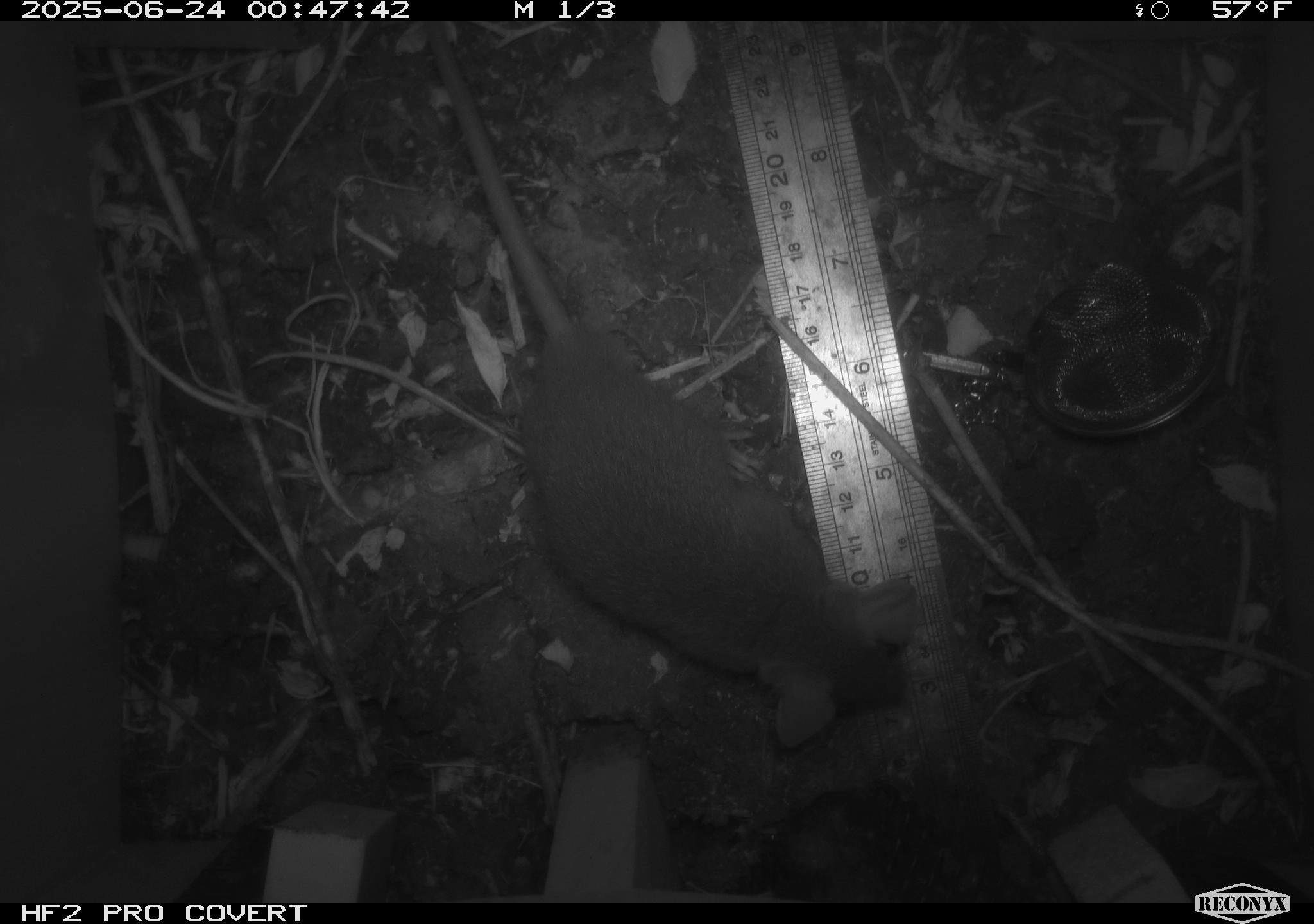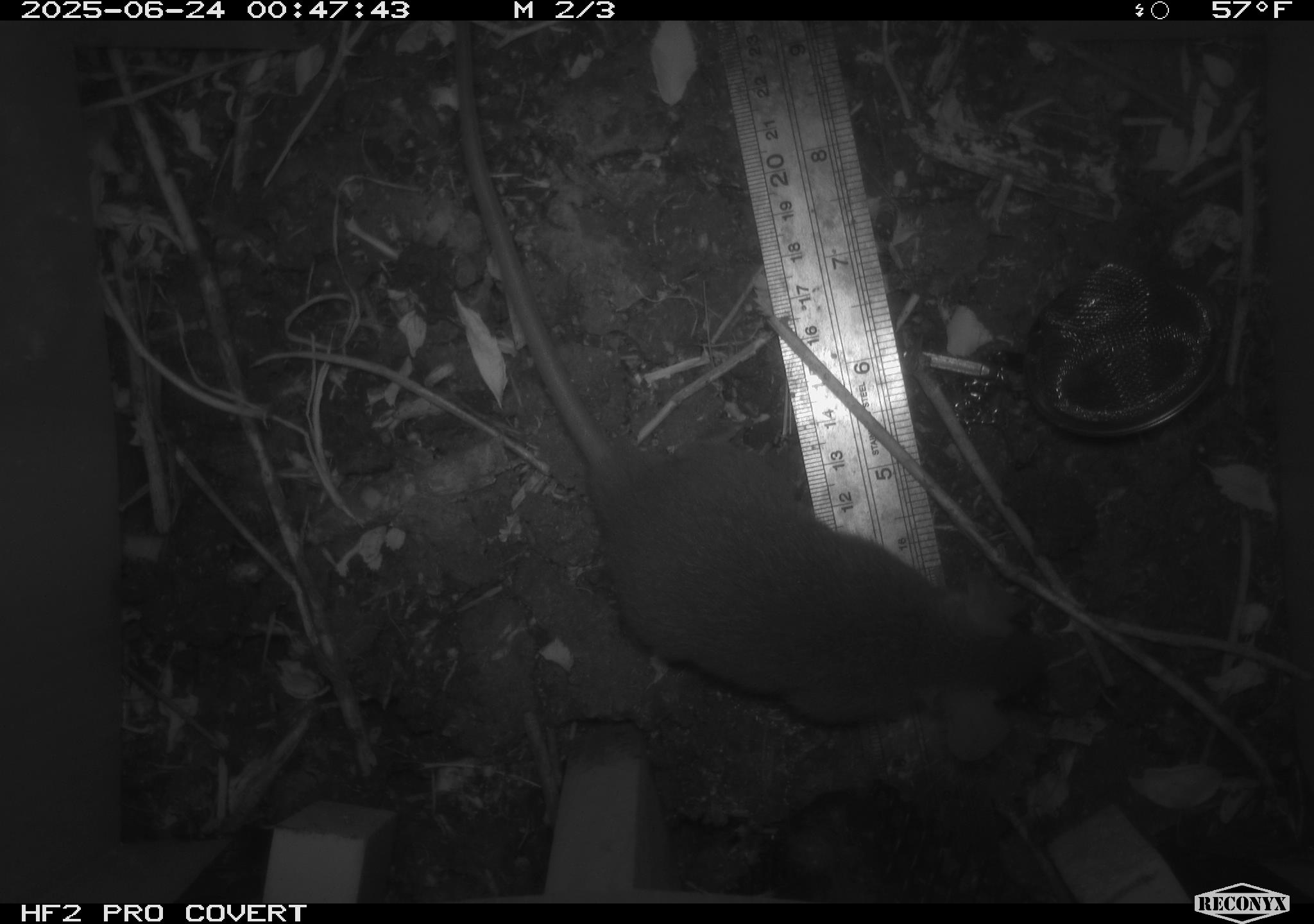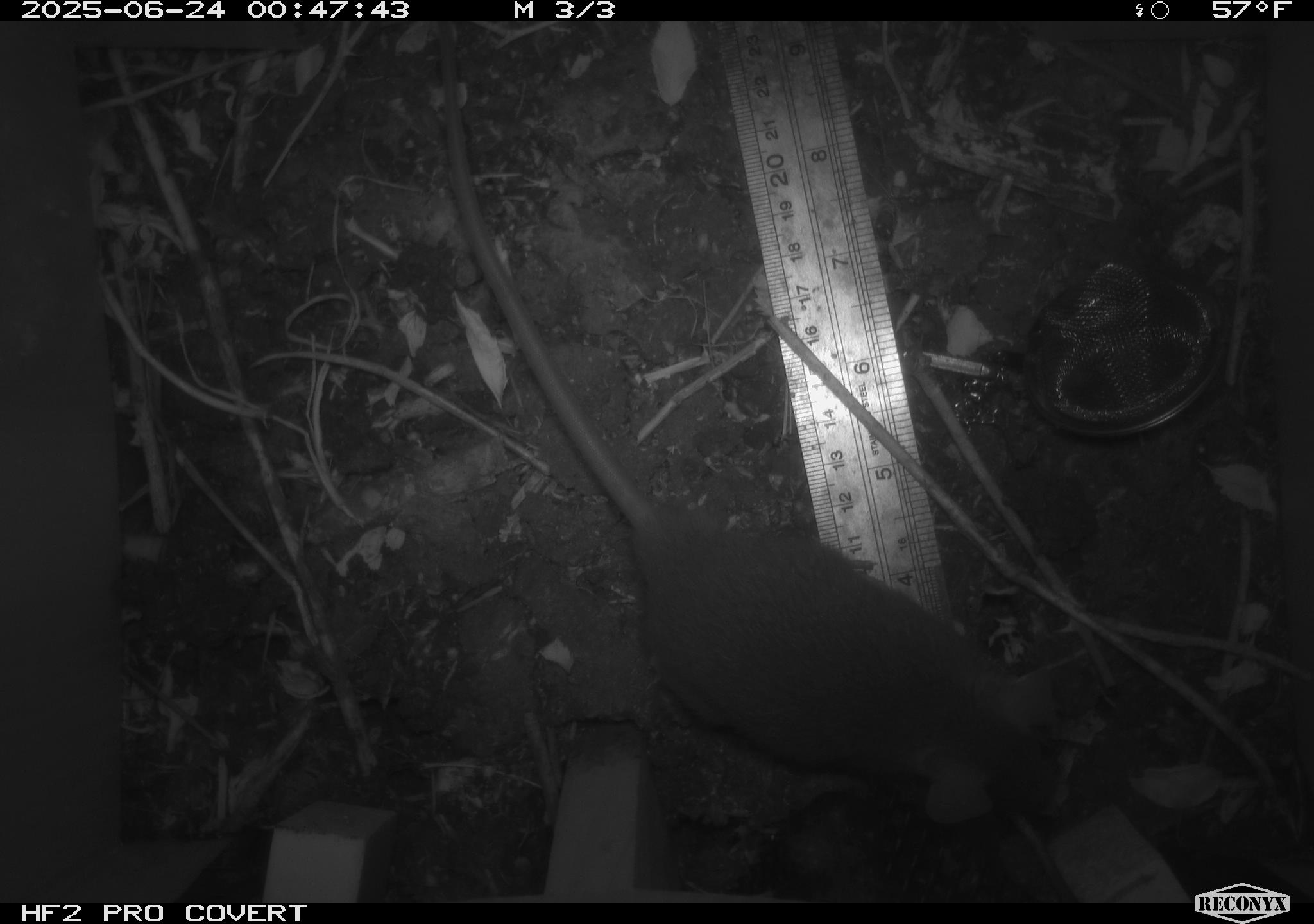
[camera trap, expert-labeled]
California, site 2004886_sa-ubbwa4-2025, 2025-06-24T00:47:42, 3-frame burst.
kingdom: Animalia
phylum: Chordata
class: Mammalia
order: Rodentia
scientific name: Rodentia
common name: rodent